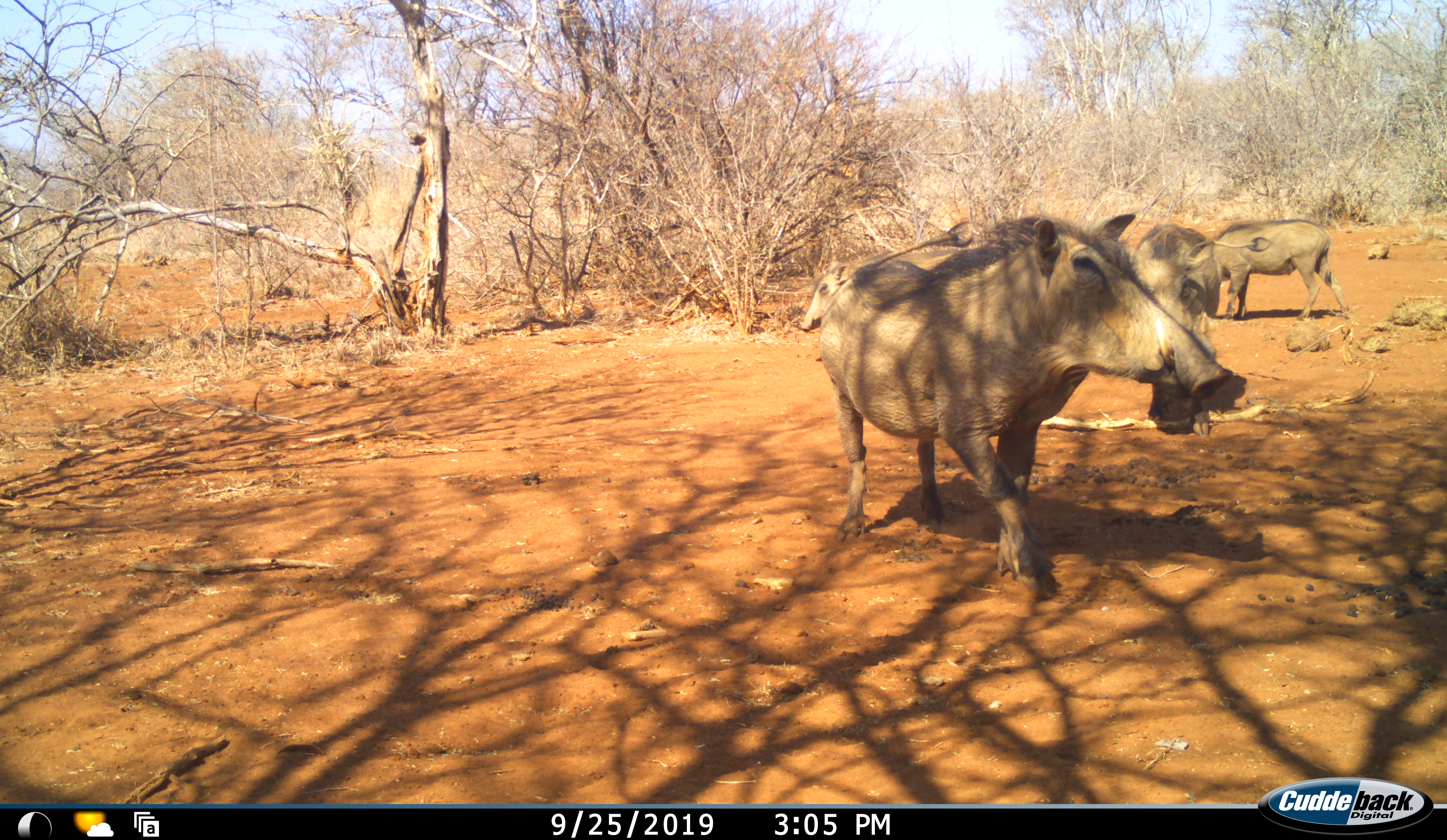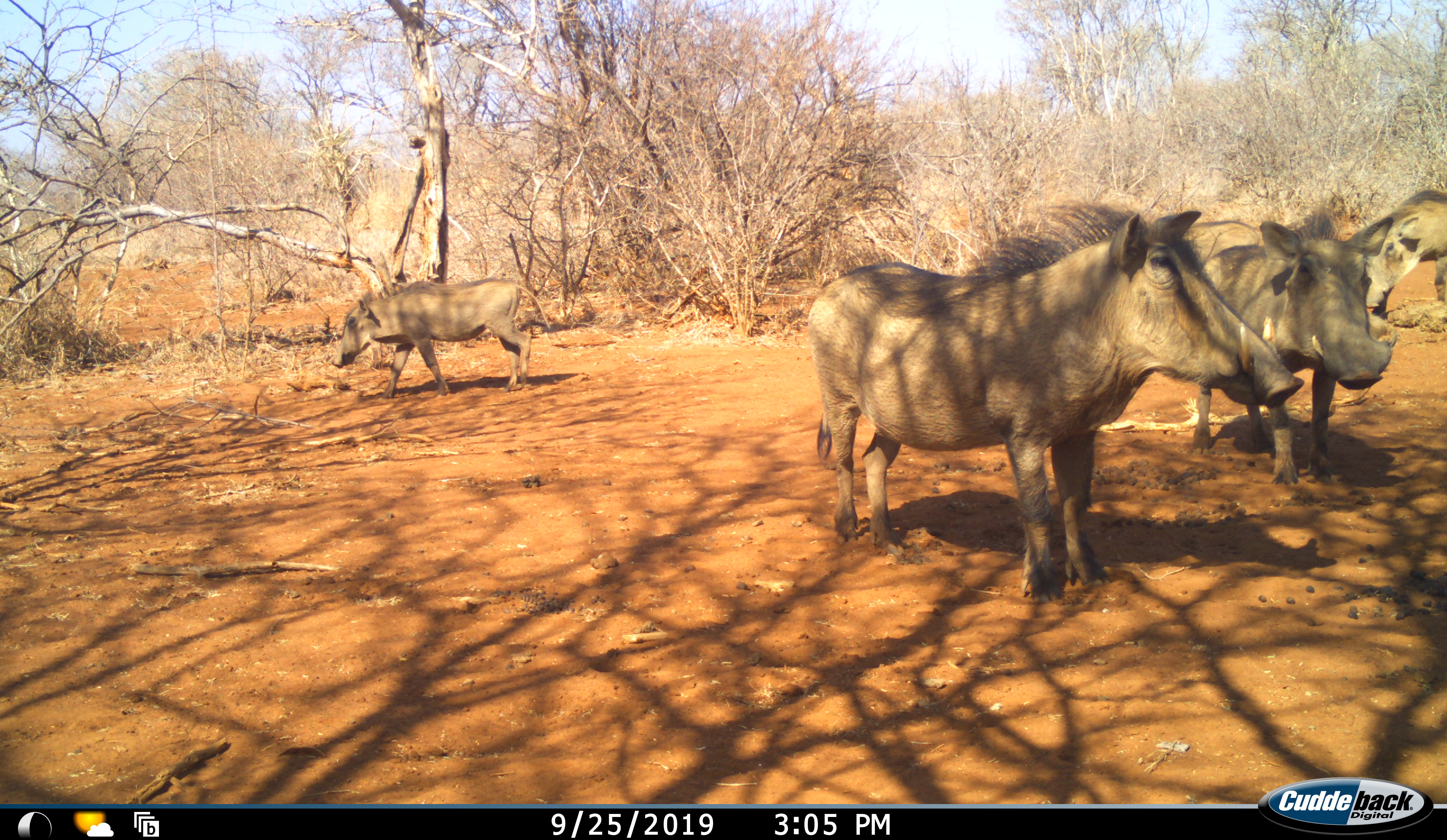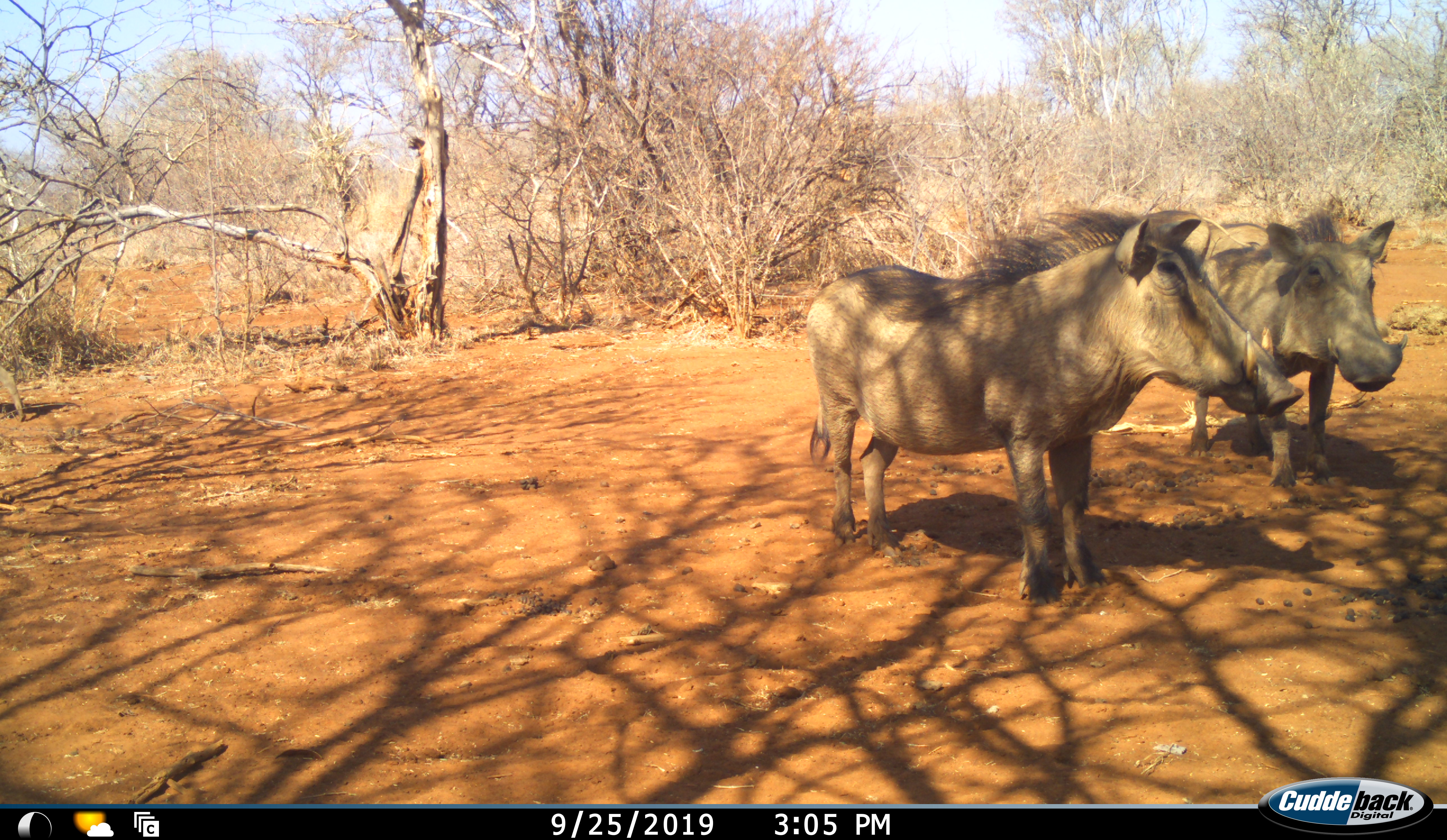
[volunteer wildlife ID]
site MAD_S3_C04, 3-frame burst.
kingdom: Animalia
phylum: Chordata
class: Mammalia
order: Artiodactyla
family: Suidae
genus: Phacochoerus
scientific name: Phacochoerus africanus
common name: warthog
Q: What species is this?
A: Warthog (Phacochoerus africanus).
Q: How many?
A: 4.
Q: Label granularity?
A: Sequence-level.